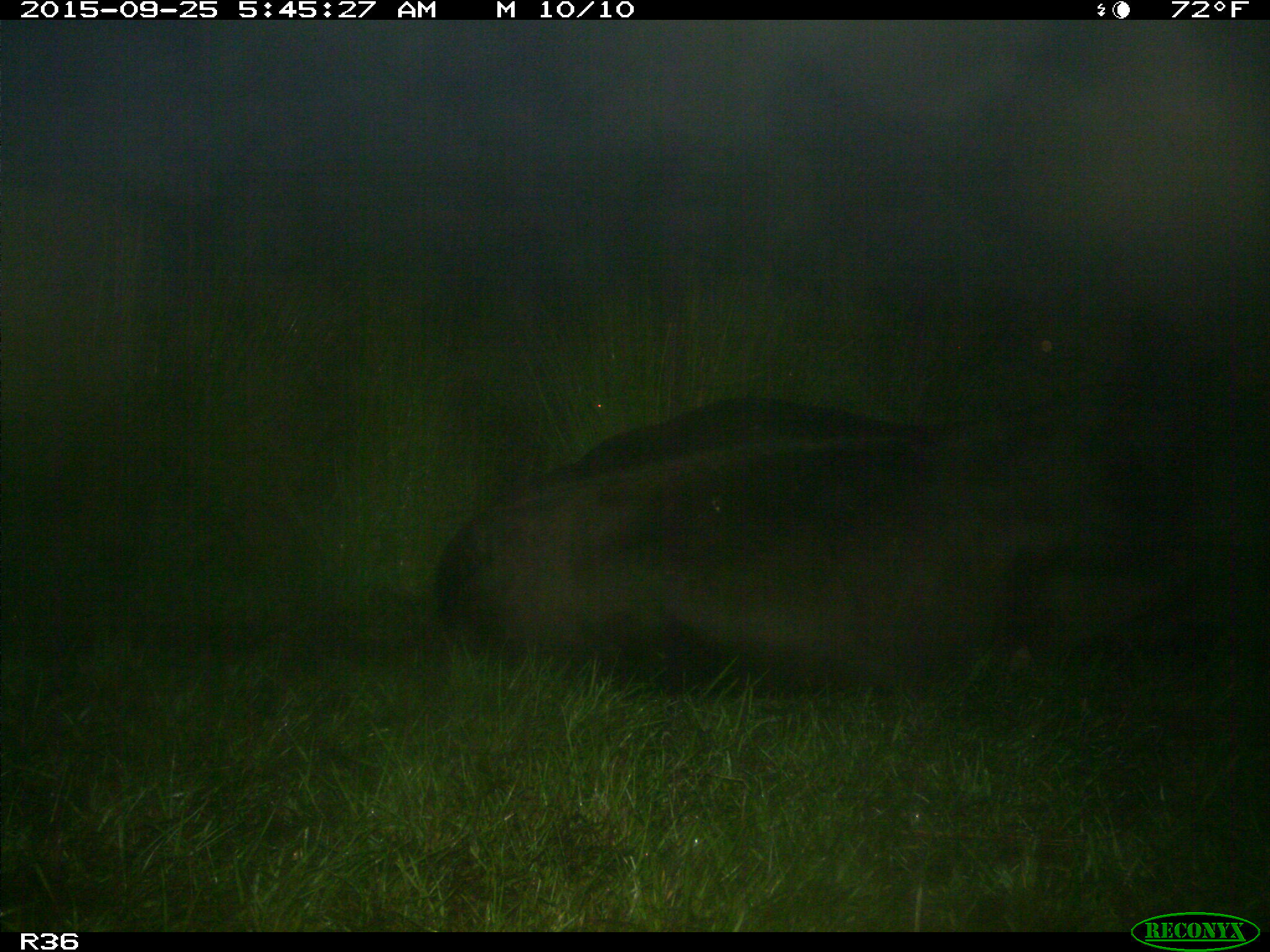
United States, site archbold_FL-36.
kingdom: Animalia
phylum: Chordata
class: Mammalia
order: Artiodactyla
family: Bovidae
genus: Bos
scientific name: Bos taurus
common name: domestic cow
Bos taurus (domestic cow).